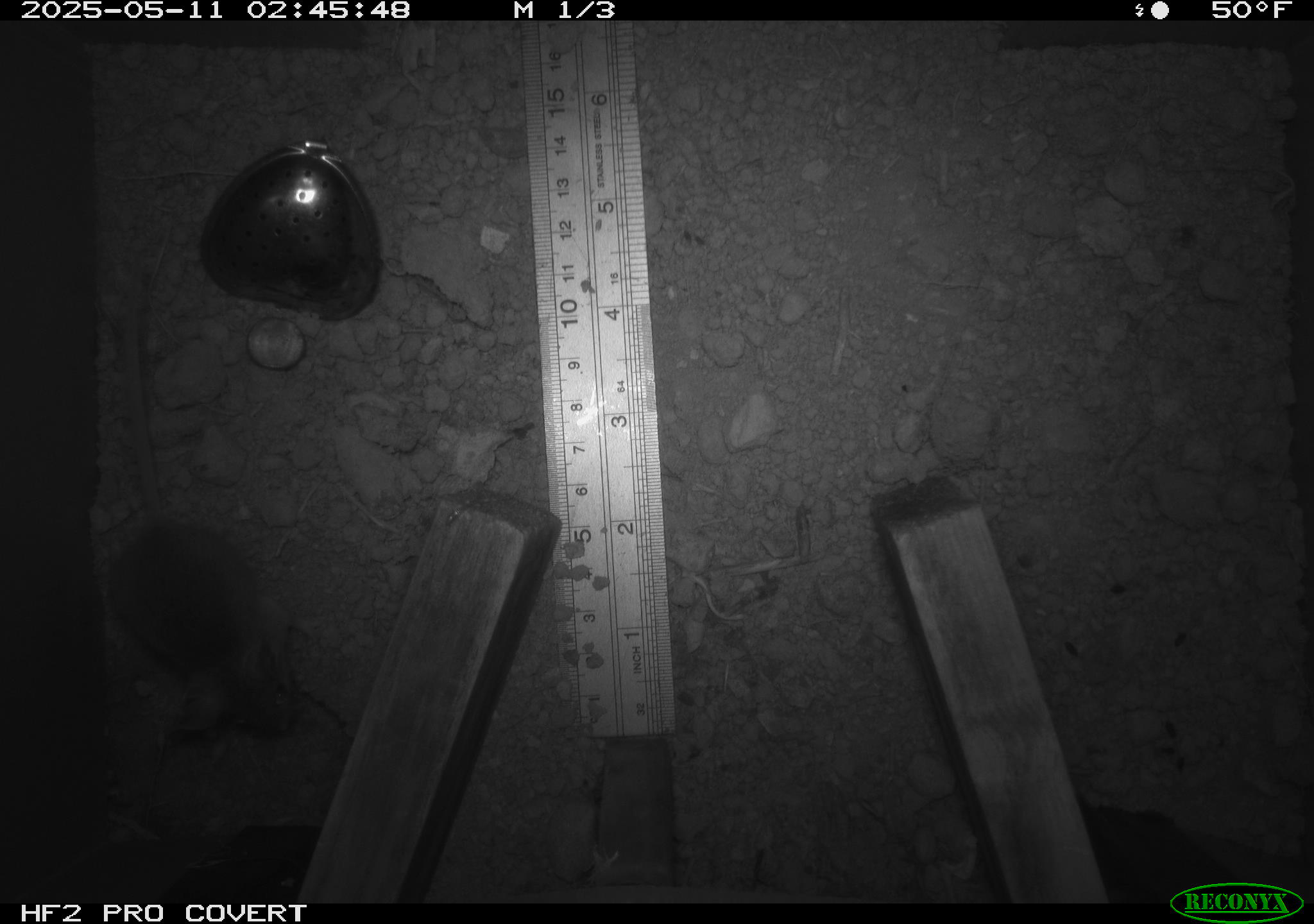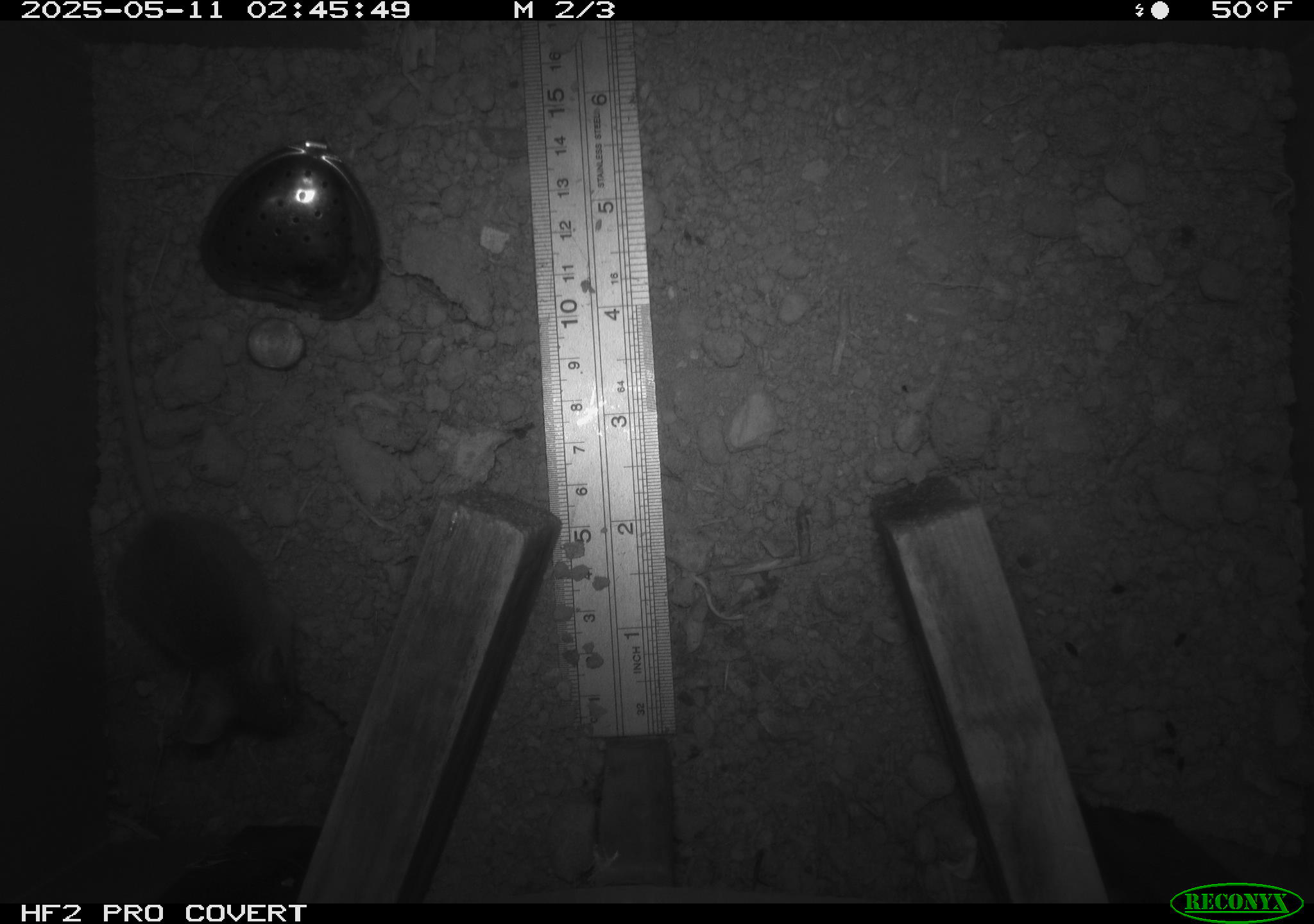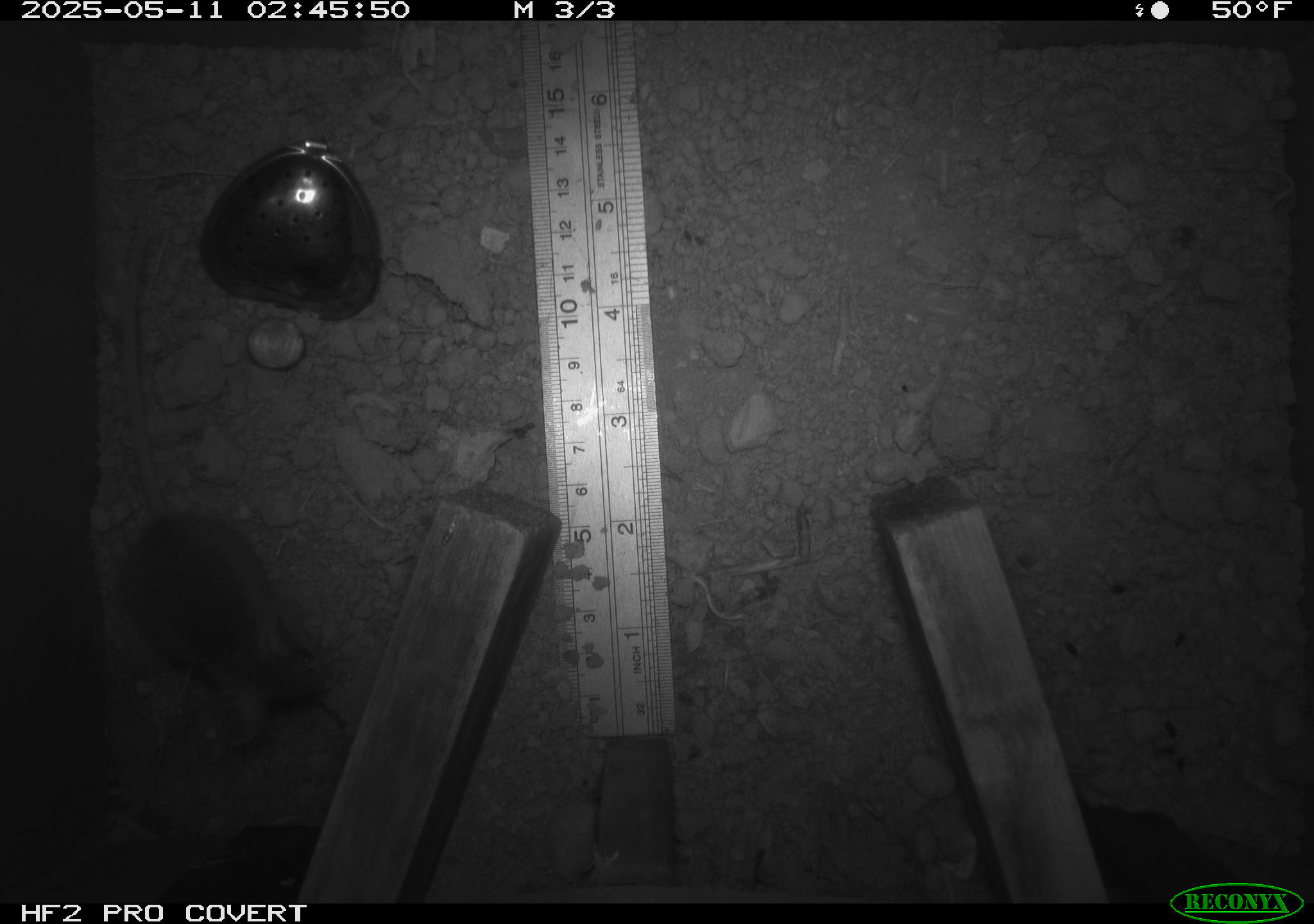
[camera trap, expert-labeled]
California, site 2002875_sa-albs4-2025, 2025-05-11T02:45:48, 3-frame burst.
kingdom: Animalia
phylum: Chordata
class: Mammalia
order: Rodentia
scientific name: Rodentia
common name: mouse species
Mouse species (Rodentia).